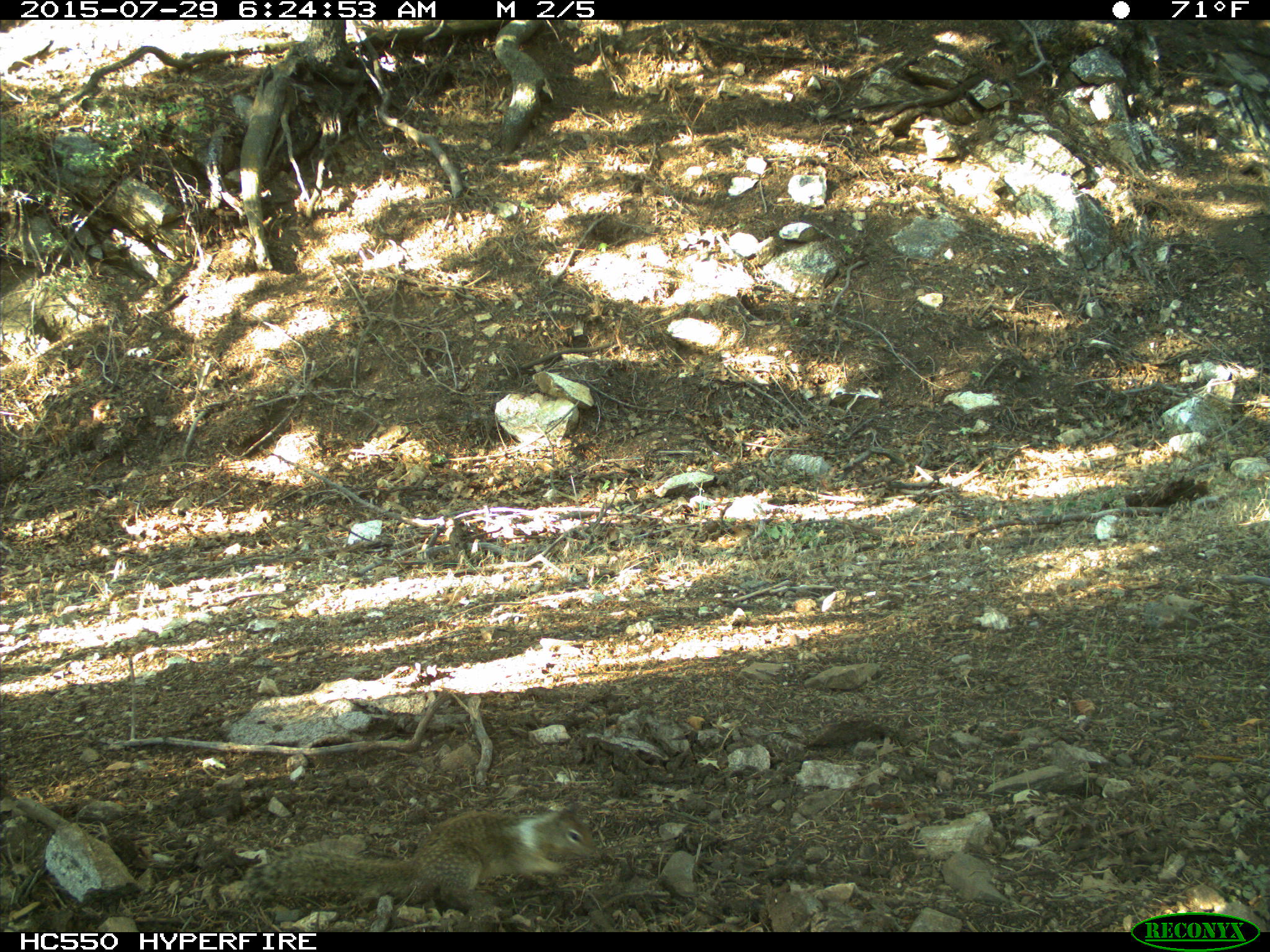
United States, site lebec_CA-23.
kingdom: Animalia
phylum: Chordata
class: Mammalia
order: Rodentia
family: Sciuridae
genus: Otospermophilus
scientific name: Otospermophilus beecheyi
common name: california ground squirrel